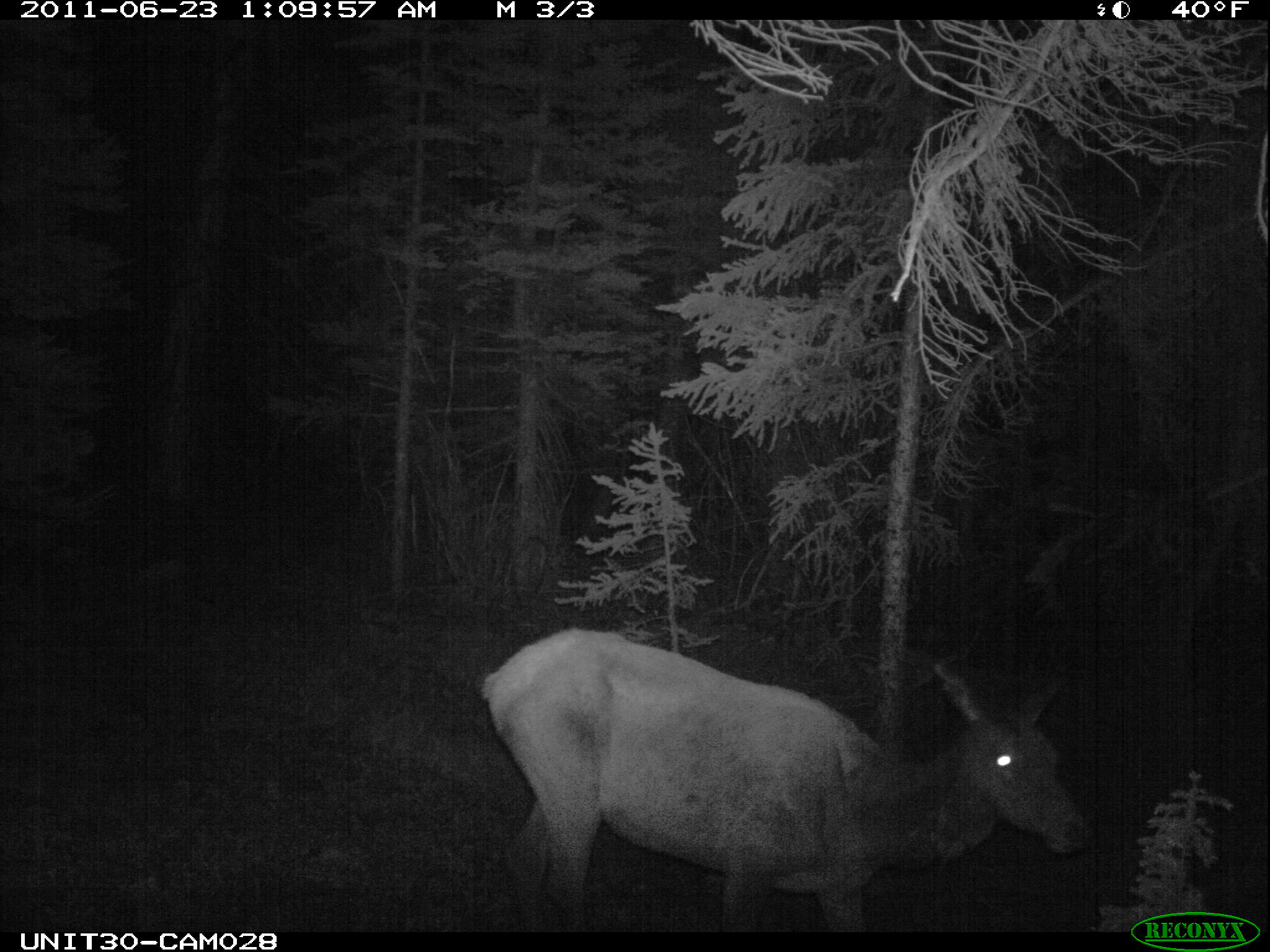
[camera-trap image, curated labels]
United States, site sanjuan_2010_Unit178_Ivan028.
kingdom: Animalia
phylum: Chordata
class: Mammalia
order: Artiodactyla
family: Cervidae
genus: Cervus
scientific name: Cervus elaphus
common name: red deer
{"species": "Cervus elaphus (red deer)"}